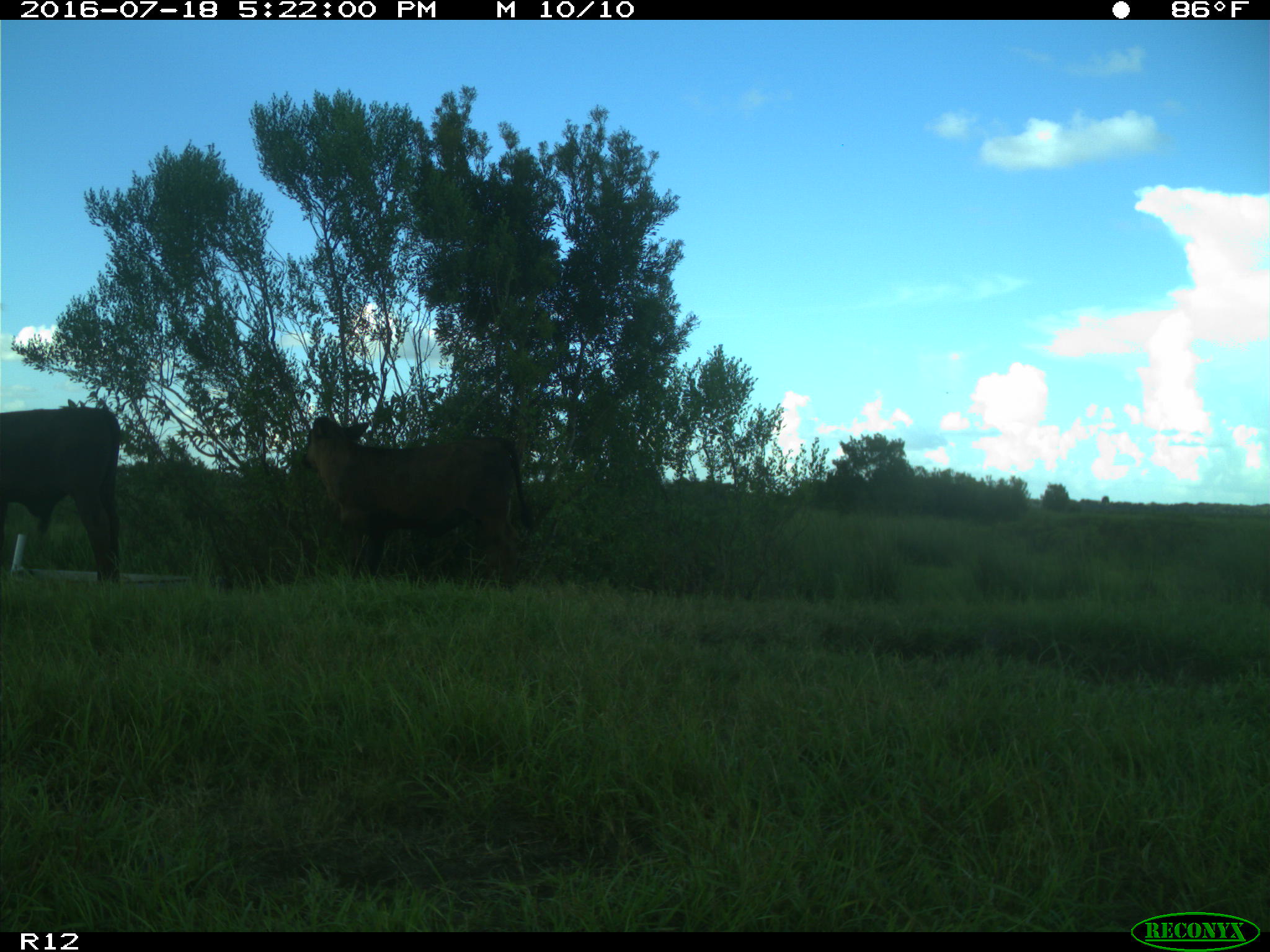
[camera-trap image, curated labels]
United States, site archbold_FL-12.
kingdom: Animalia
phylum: Chordata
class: Mammalia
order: Artiodactyla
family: Bovidae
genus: Bos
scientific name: Bos taurus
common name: domestic cow